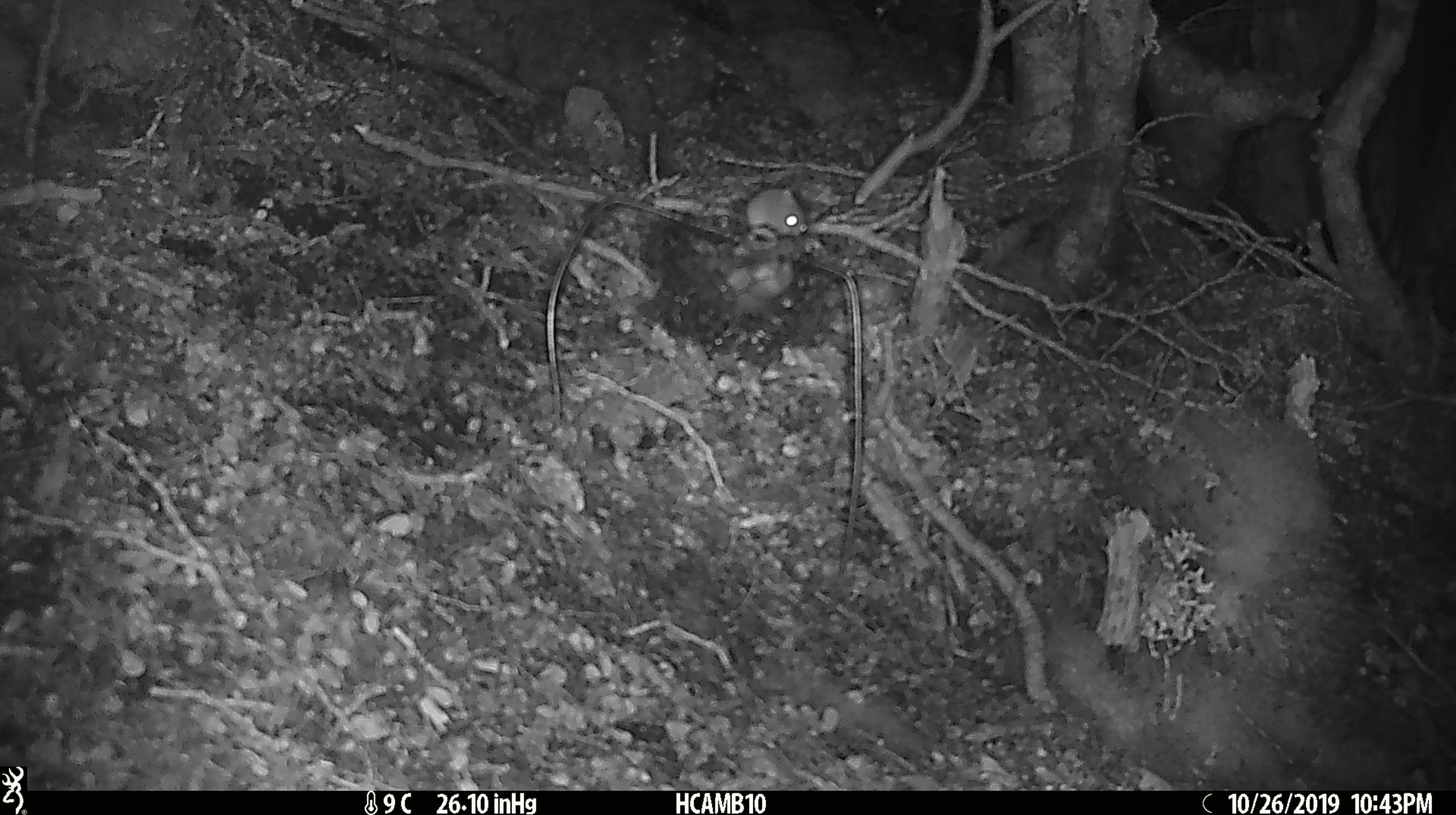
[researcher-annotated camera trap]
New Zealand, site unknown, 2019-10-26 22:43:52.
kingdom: Animalia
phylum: Chordata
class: Mammalia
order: Rodentia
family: Muridae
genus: Mus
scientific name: Mus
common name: mouse